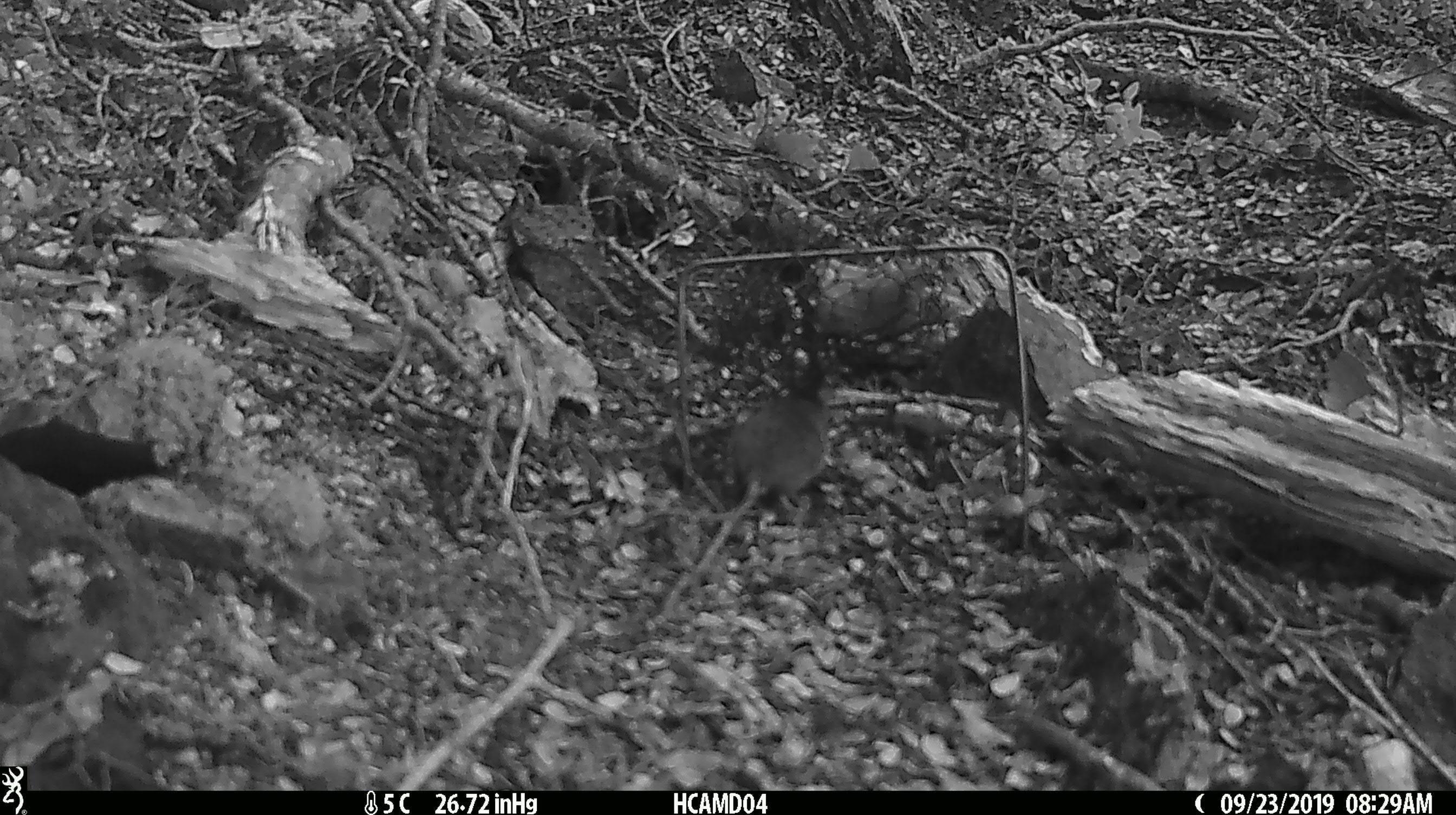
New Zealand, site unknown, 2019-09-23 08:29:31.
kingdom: Animalia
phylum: Chordata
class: Mammalia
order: Rodentia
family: Muridae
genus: Mus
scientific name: Mus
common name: mouse